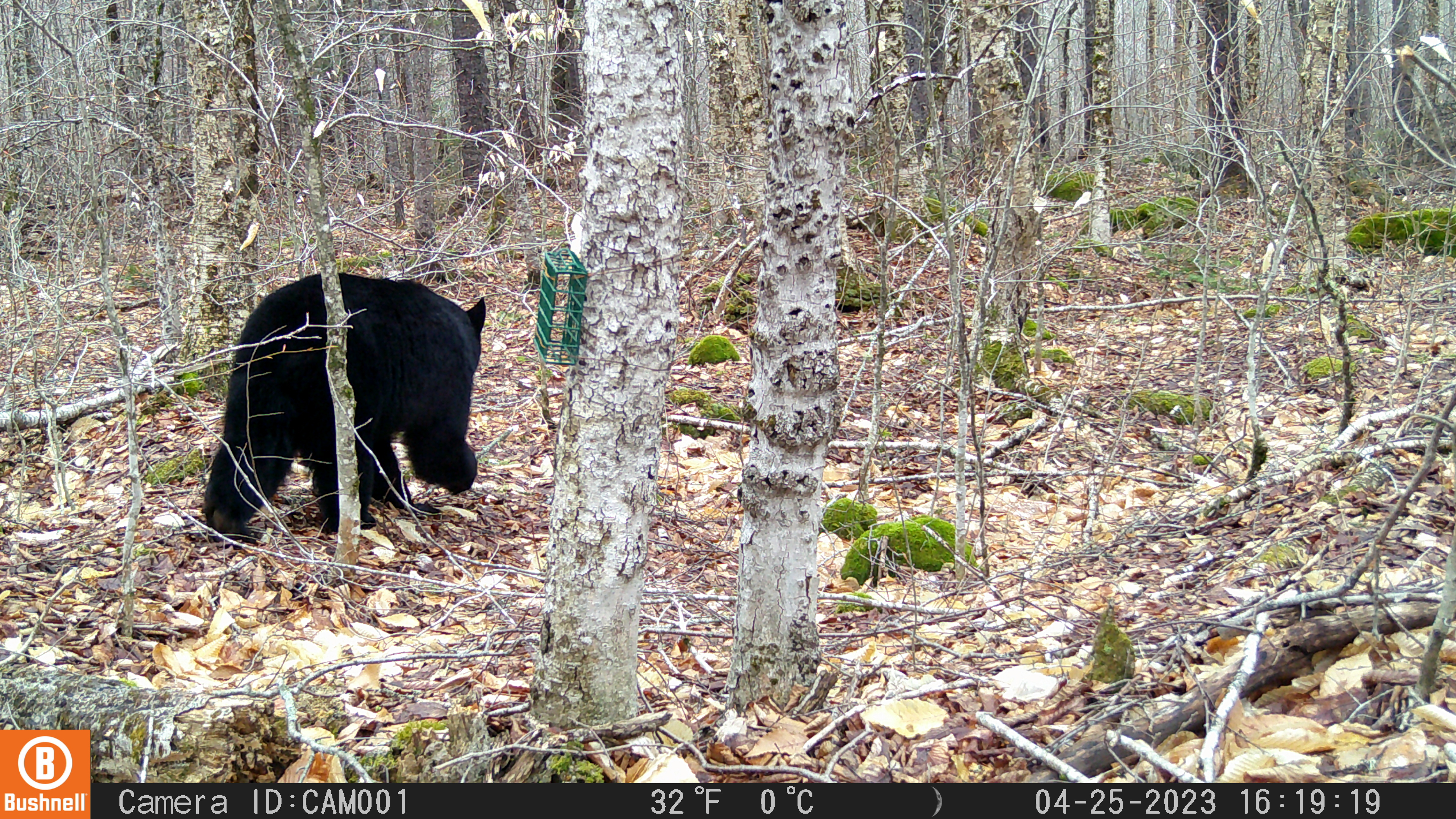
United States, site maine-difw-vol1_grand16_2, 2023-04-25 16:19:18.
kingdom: Animalia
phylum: Chordata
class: Mammalia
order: Carnivora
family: Ursidae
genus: Ursus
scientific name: Ursus americanus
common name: black bear